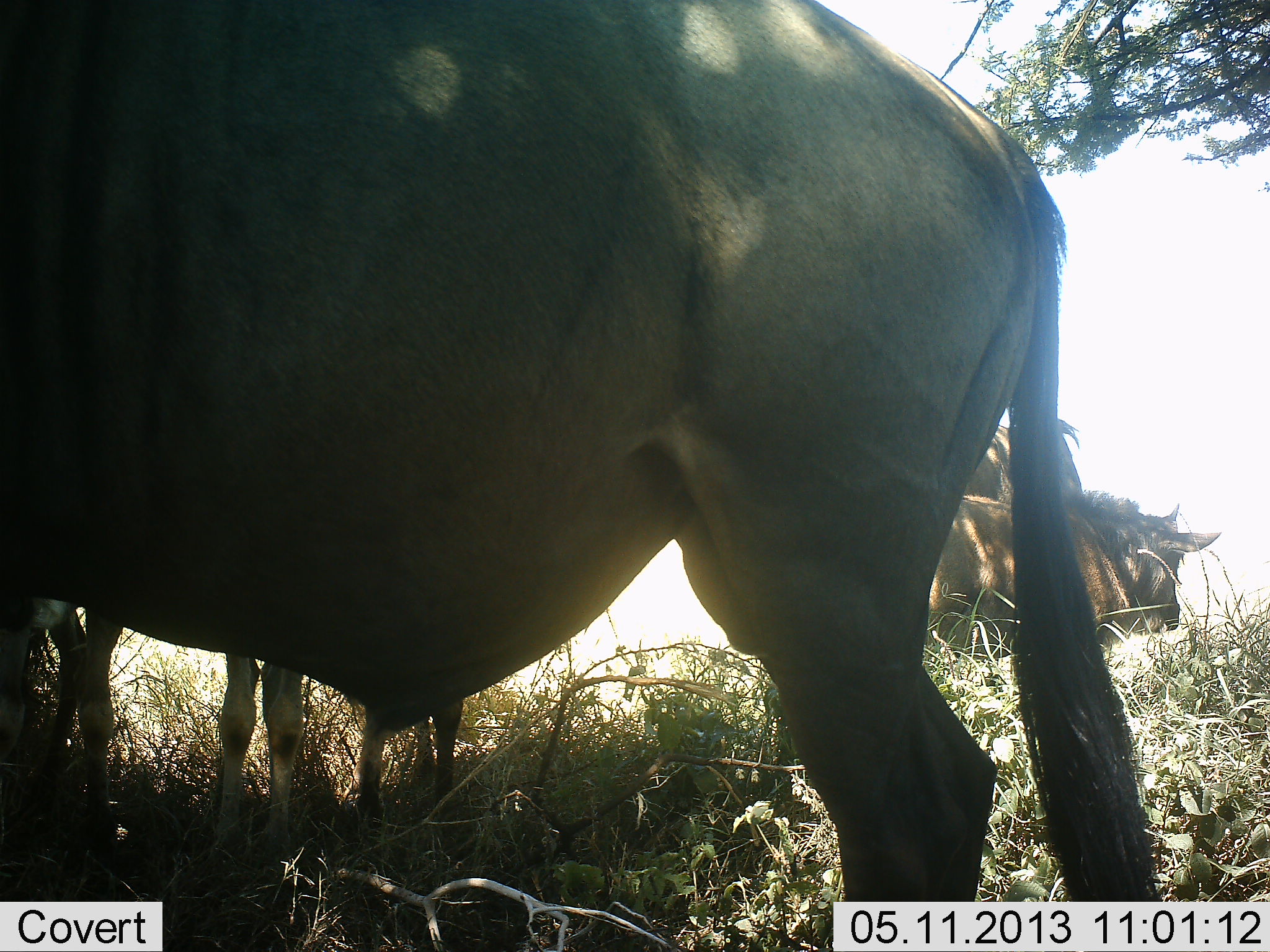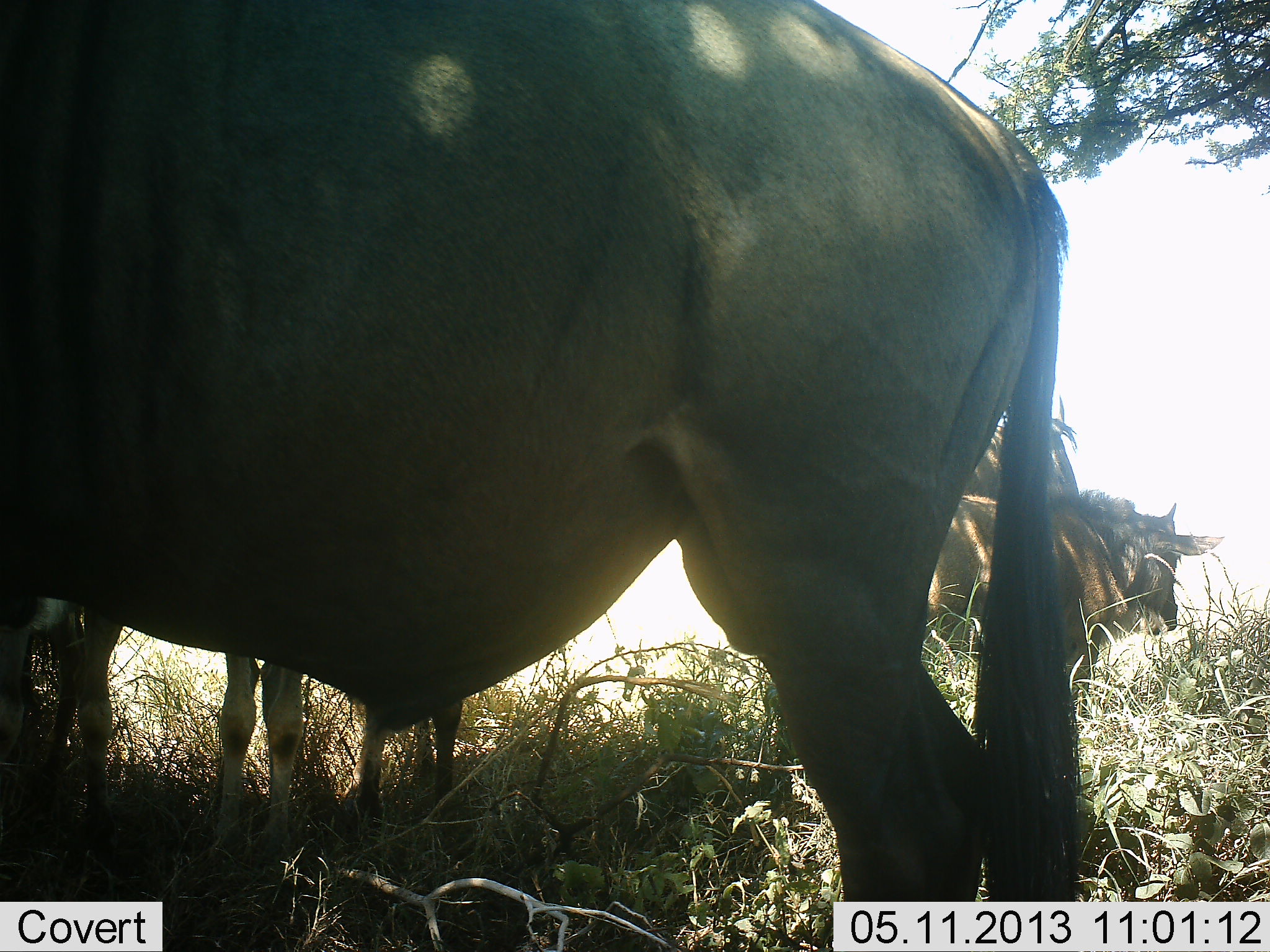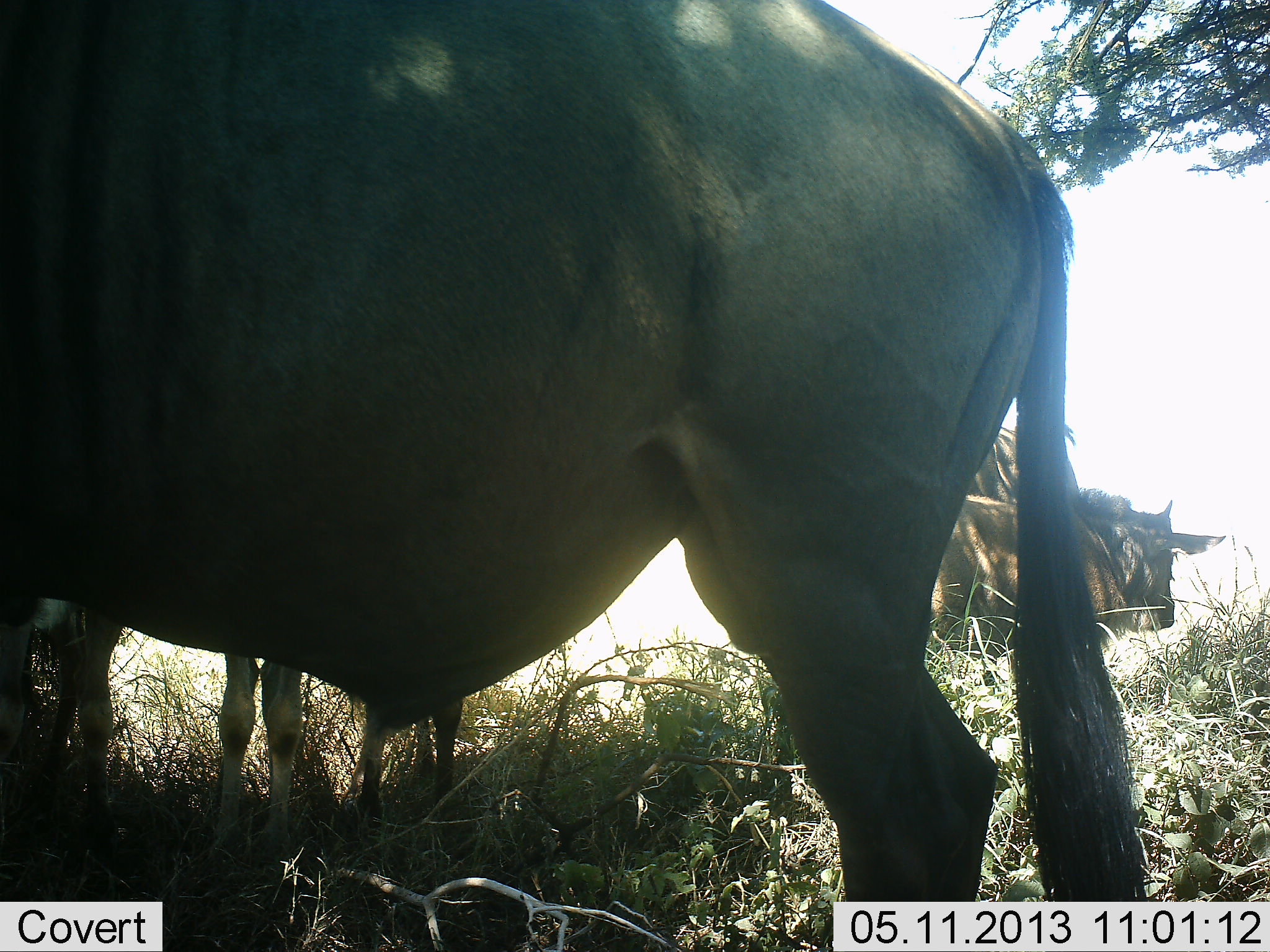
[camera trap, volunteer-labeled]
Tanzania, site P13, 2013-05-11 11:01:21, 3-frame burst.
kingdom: Animalia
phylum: Chordata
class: Mammalia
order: Artiodactyla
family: Bovidae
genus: Connochaetes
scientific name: Connochaetes taurinus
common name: blue wildebeest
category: wildebeest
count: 5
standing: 100%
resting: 40%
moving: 0%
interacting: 0%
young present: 30%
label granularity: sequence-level